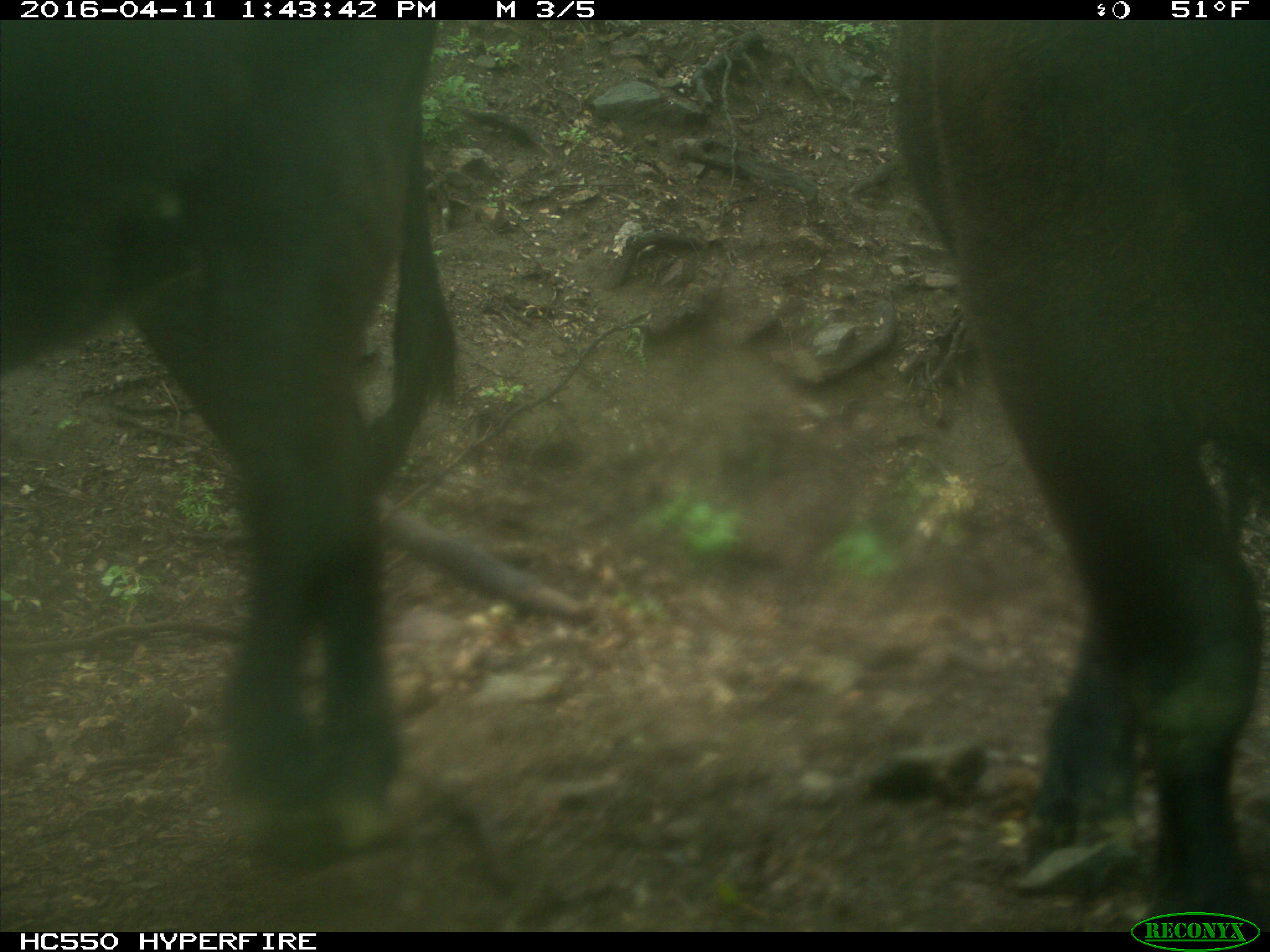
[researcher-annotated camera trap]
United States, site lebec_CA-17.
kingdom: Animalia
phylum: Chordata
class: Mammalia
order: Artiodactyla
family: Bovidae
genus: Bos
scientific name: Bos taurus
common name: domestic cow